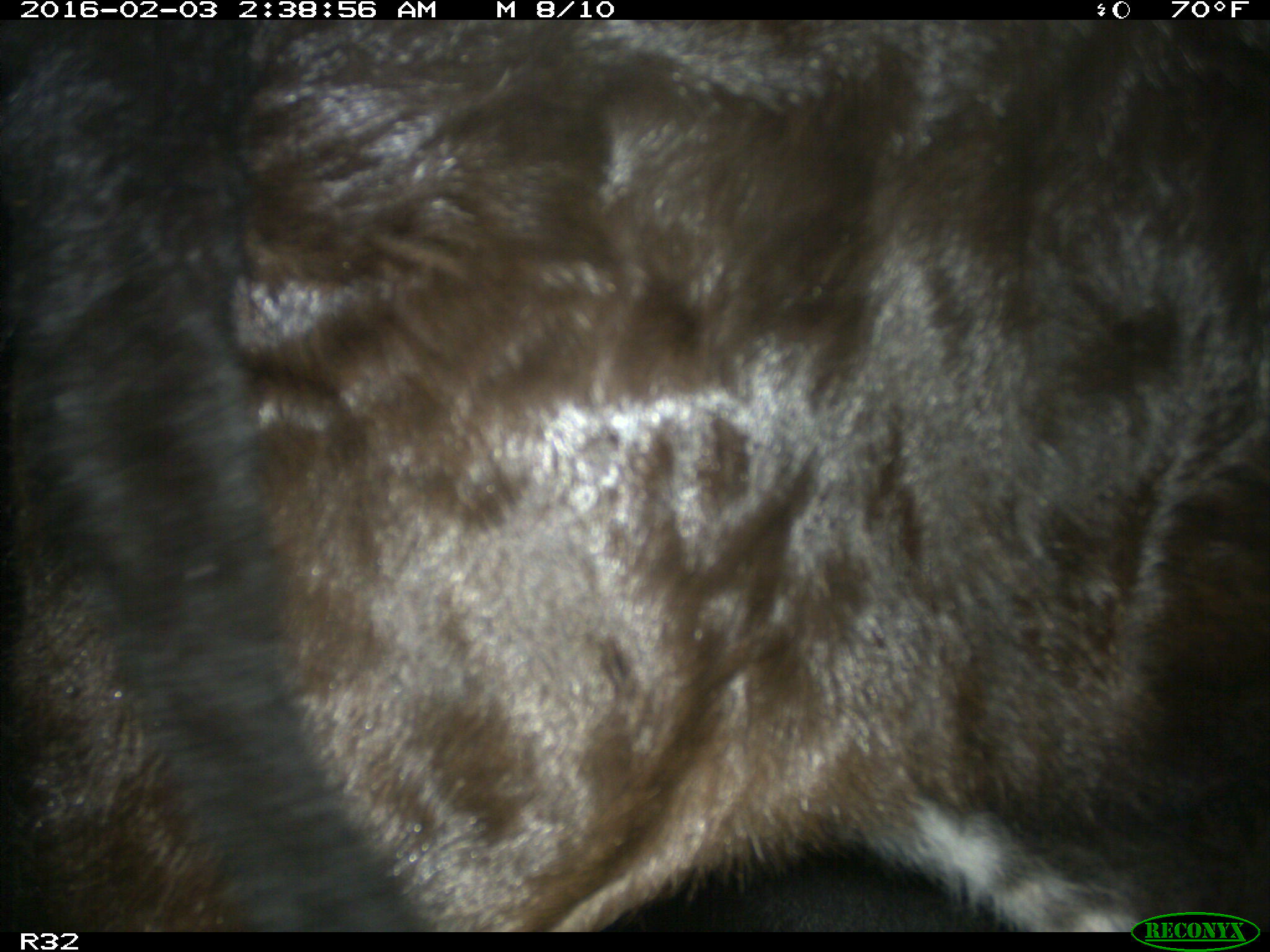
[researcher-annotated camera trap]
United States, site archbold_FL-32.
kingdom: Animalia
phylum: Chordata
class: Mammalia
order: Artiodactyla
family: Bovidae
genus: Bos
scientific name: Bos taurus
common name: domestic cow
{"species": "Bos taurus (domestic cow)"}